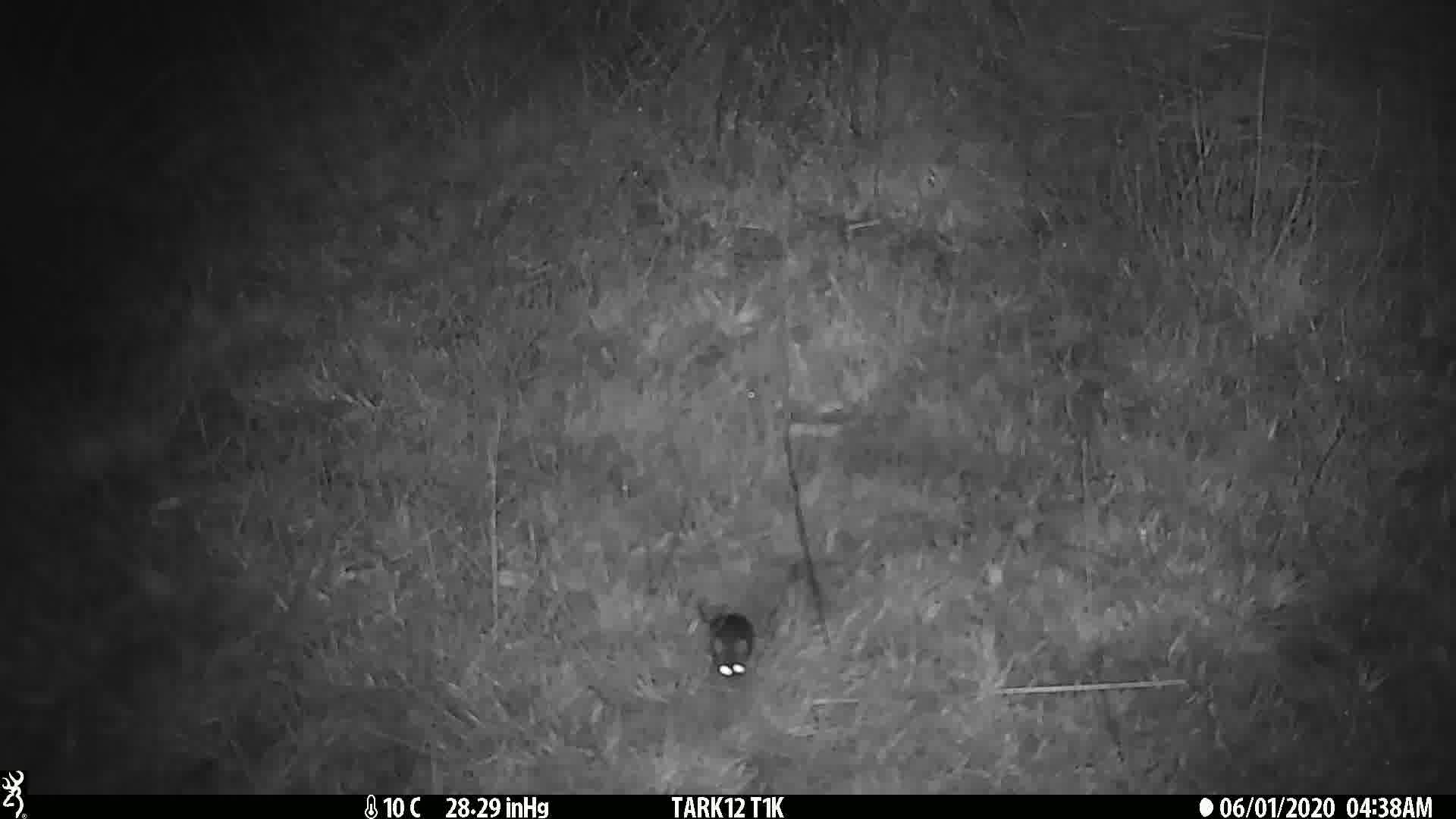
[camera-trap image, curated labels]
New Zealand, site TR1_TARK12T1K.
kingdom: Animalia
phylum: Chordata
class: Mammalia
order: Rodentia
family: Muridae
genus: Mus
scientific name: Mus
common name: mouse